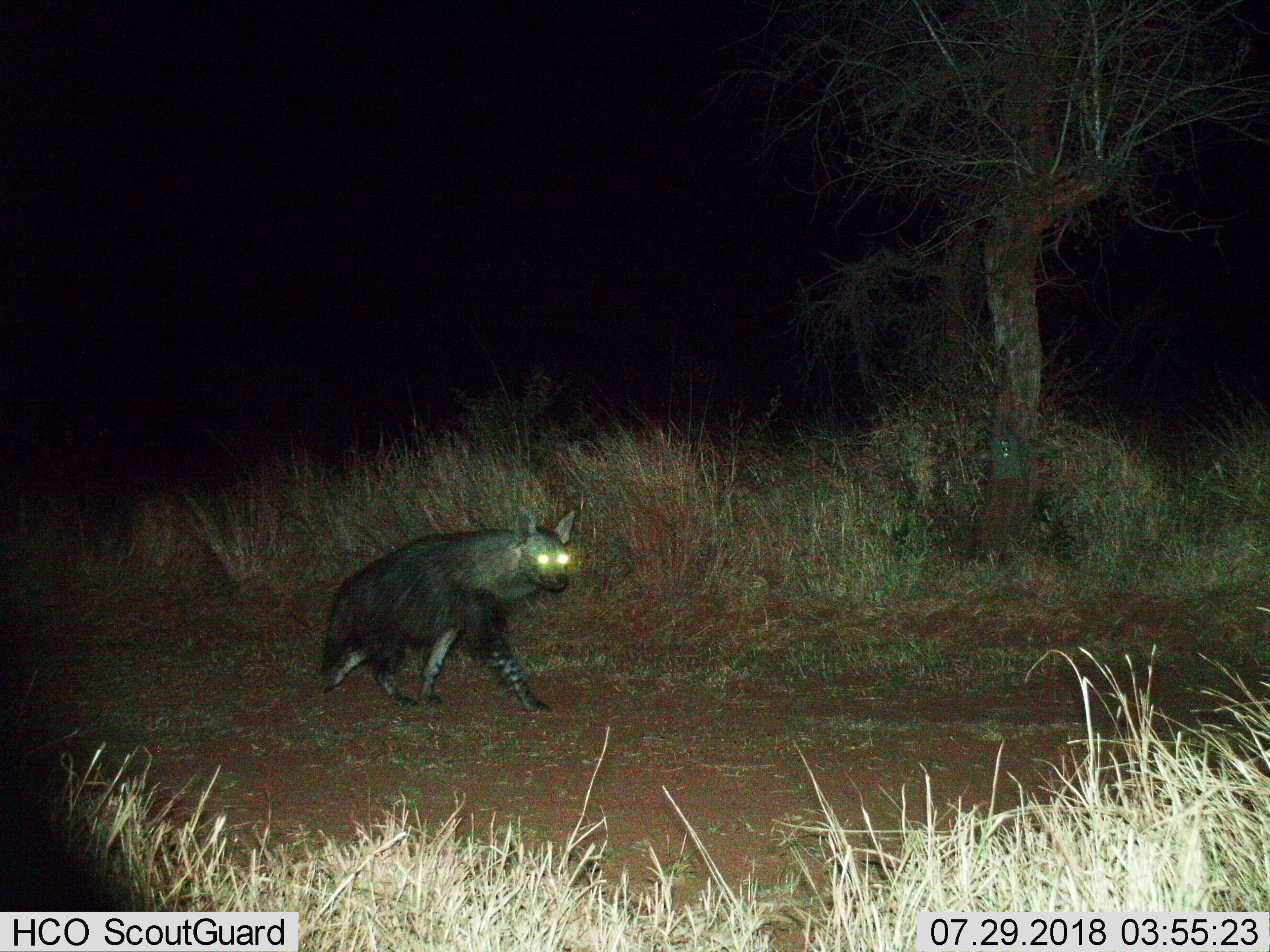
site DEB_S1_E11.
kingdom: Animalia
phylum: Chordata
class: Mammalia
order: Carnivora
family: Hyaenidae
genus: Parahyaena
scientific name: Parahyaena brunnea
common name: brown hyena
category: hyenabrown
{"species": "hyenabrown (brown hyena) (Parahyaena brunnea)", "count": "1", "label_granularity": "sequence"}